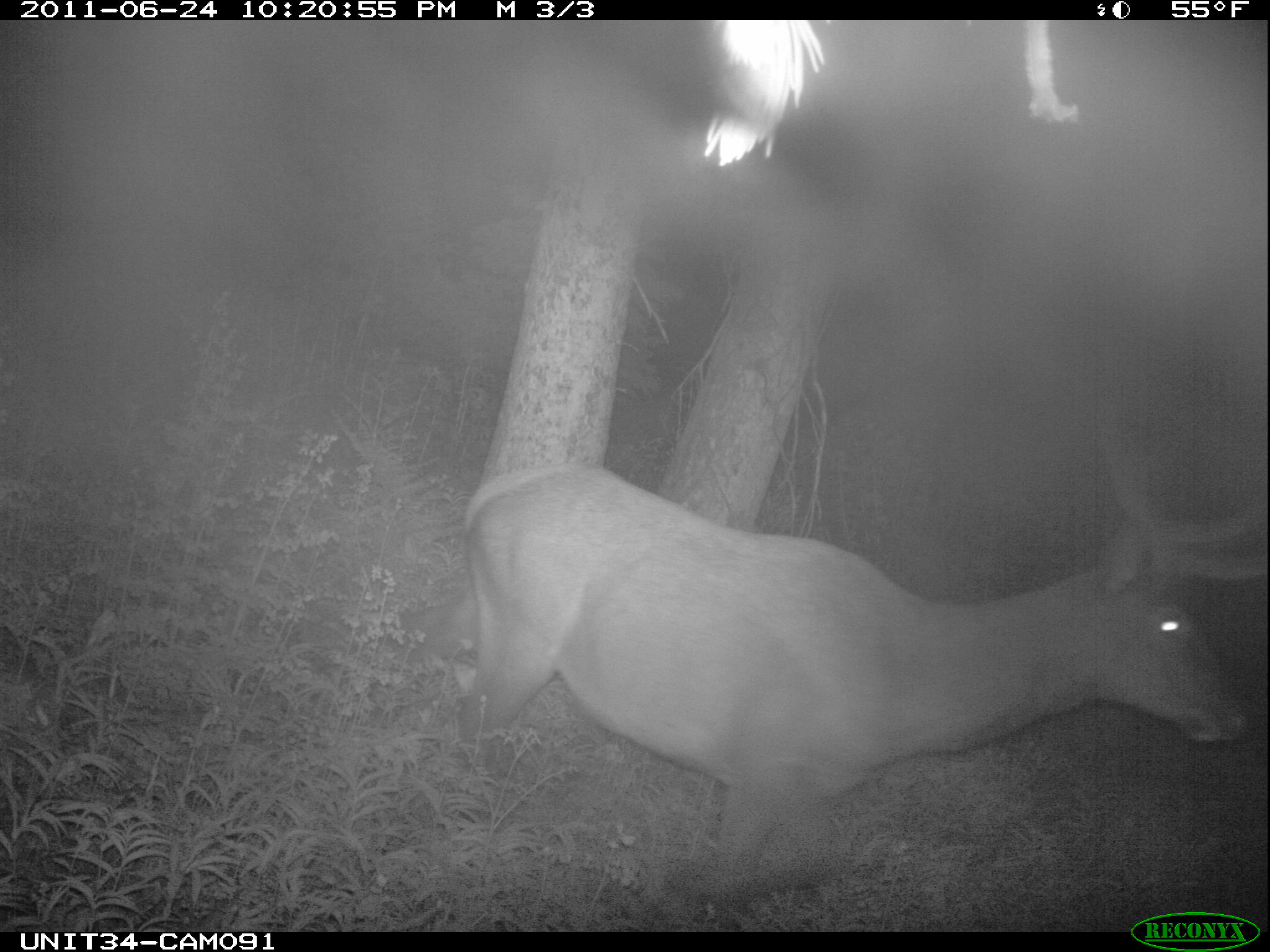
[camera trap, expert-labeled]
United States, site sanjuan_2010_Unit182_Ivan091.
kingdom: Animalia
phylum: Chordata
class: Mammalia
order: Artiodactyla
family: Cervidae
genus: Cervus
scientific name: Cervus elaphus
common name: red deer